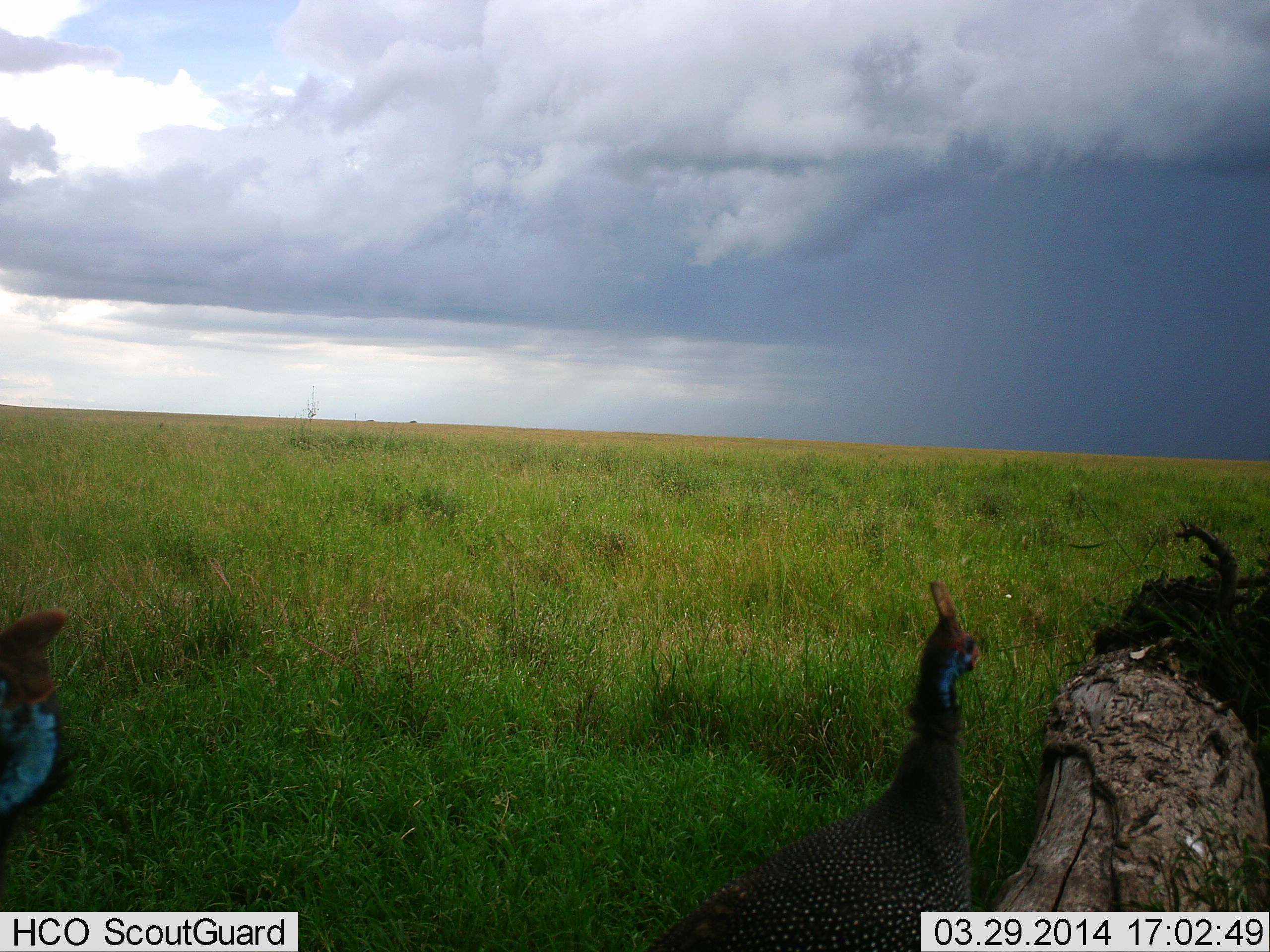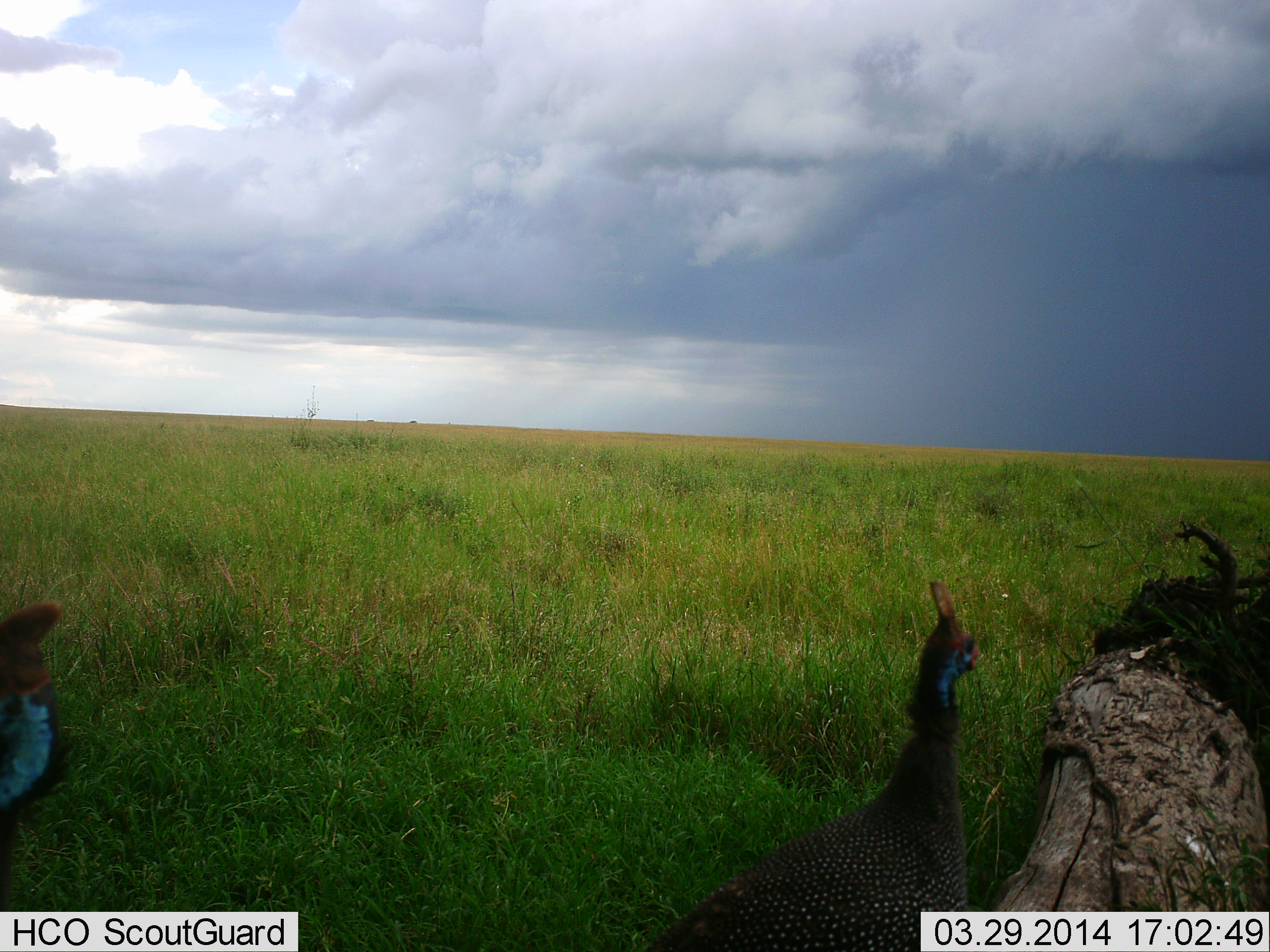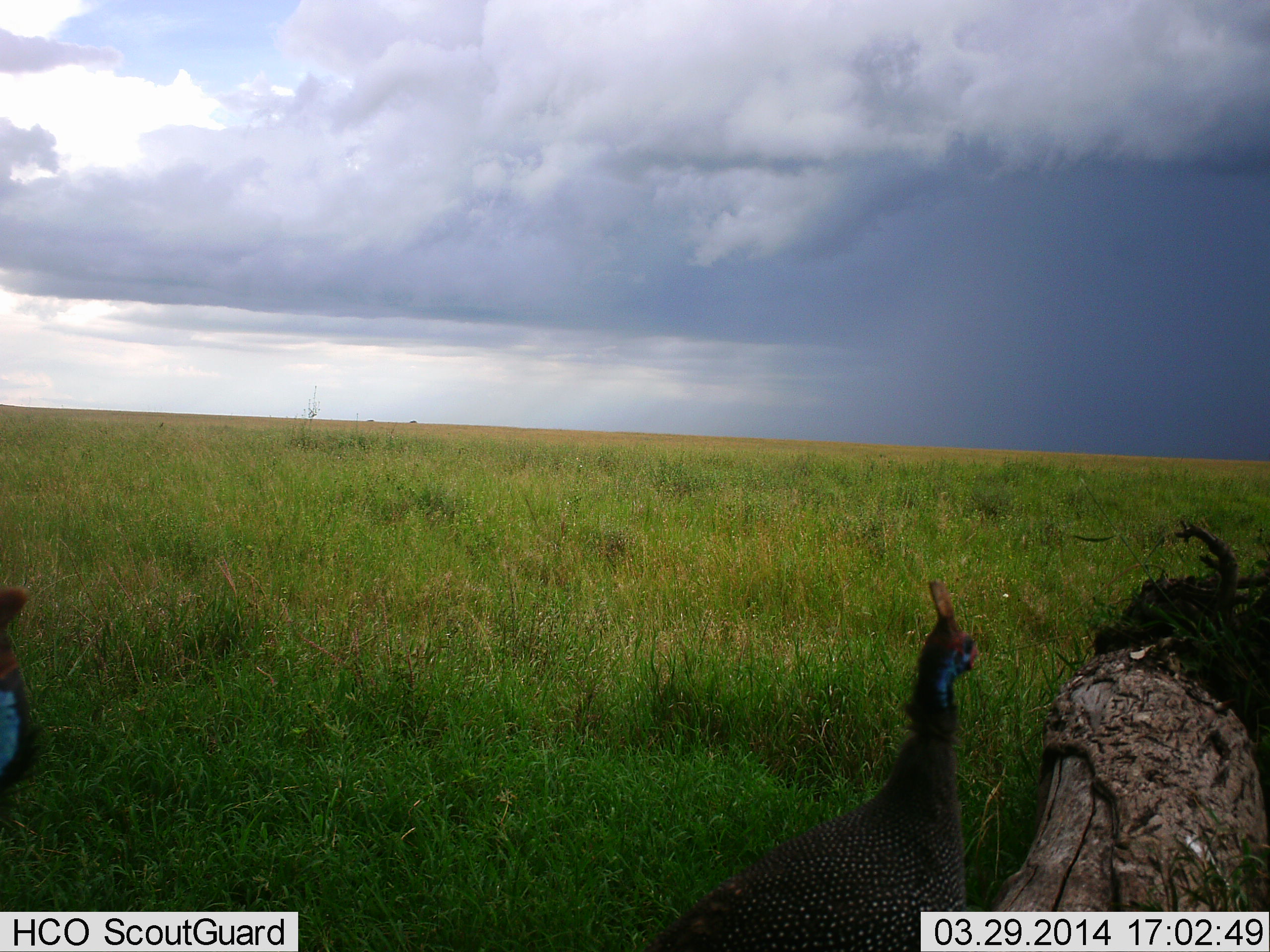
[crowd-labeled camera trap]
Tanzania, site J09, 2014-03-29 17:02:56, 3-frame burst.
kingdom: Animalia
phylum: Chordata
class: Aves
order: Galliformes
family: Numididae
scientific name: Numididae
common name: guinea fowl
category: guineafowl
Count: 2.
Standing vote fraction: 90%.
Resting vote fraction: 0%.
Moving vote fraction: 10%.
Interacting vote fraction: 0%.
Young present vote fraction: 0%.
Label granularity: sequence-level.